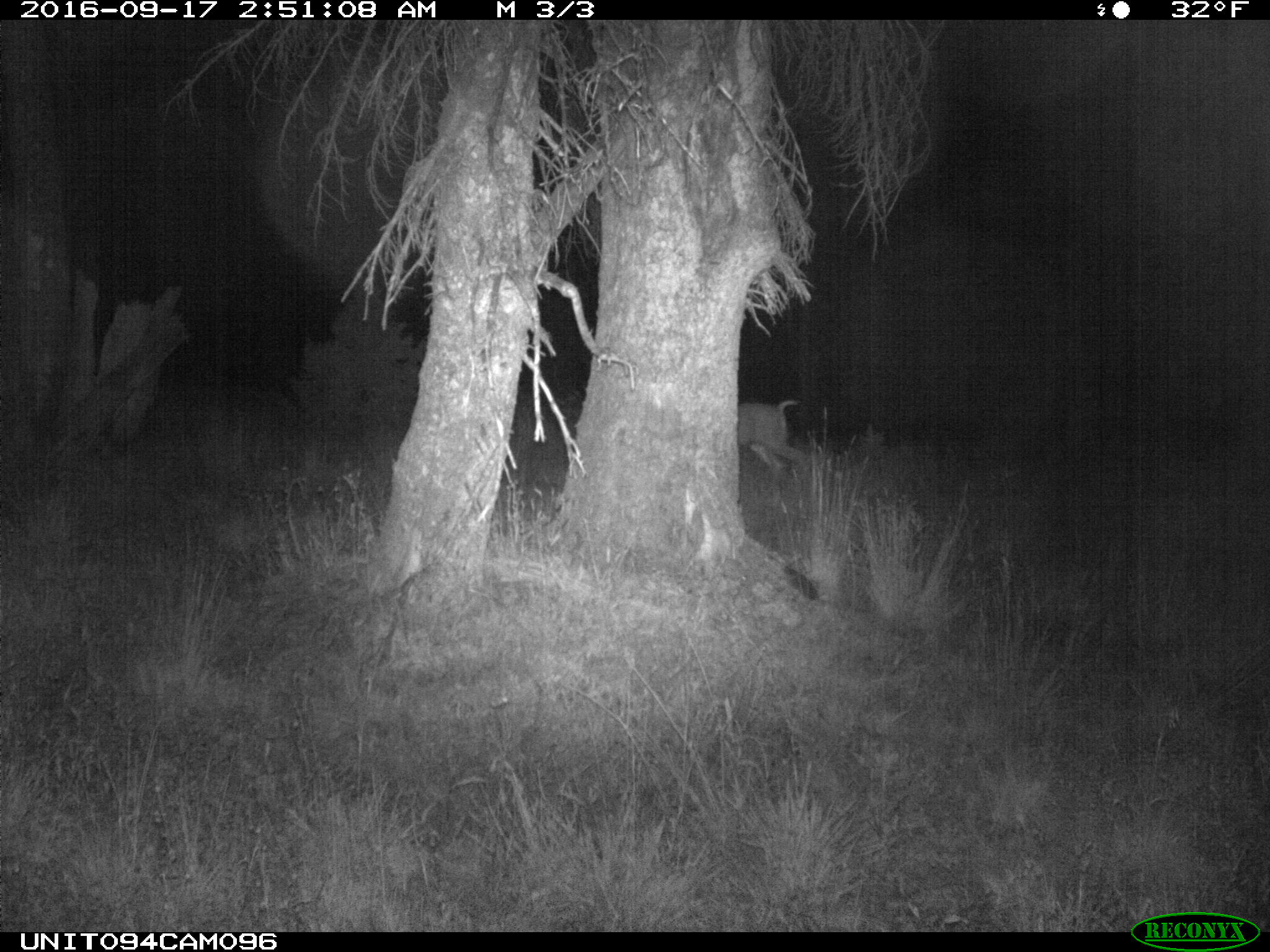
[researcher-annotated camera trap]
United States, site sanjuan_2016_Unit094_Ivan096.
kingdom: Animalia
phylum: Chordata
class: Mammalia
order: Artiodactyla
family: Cervidae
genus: Odocoileus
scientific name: Odocoileus hemionus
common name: mule deer